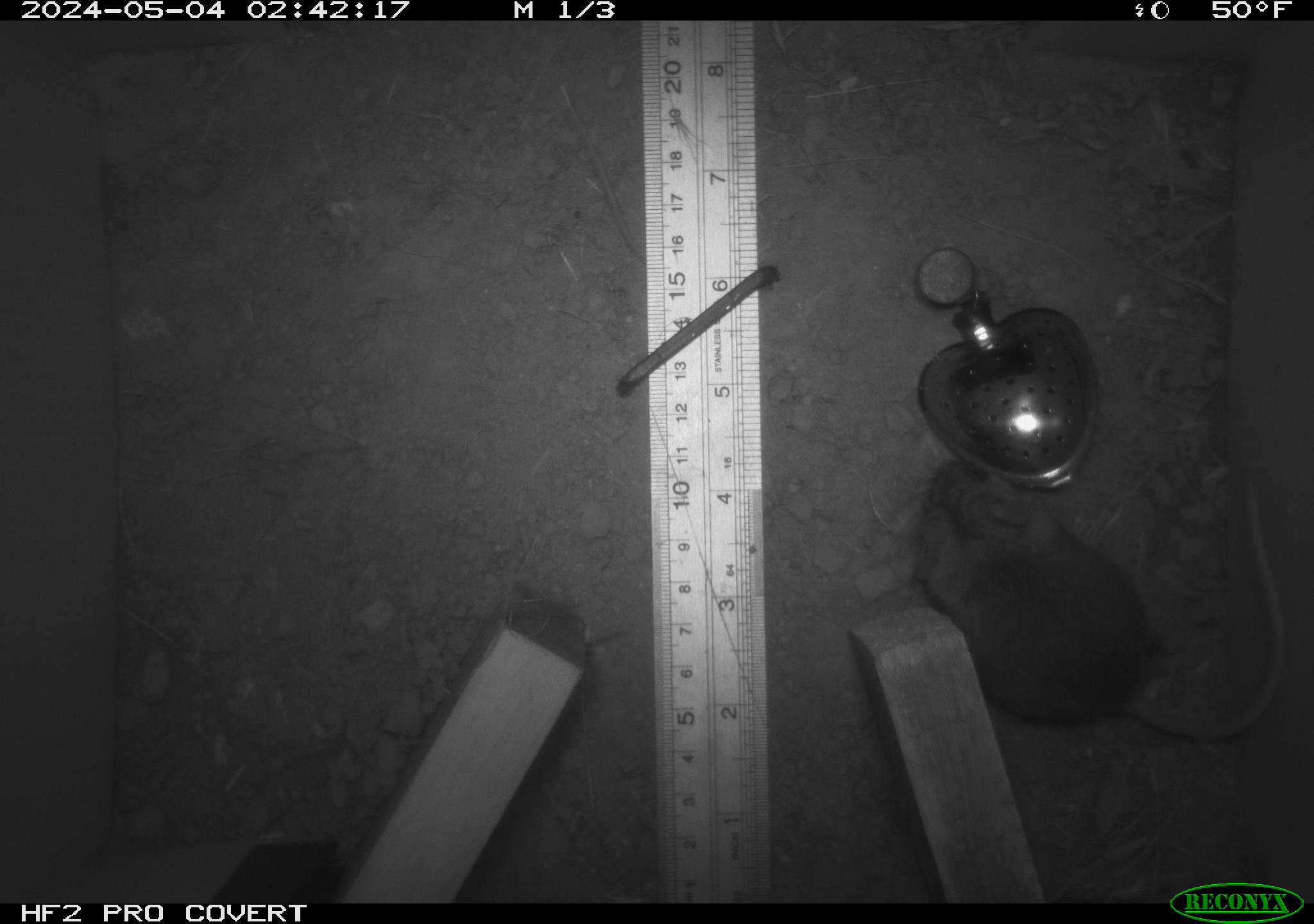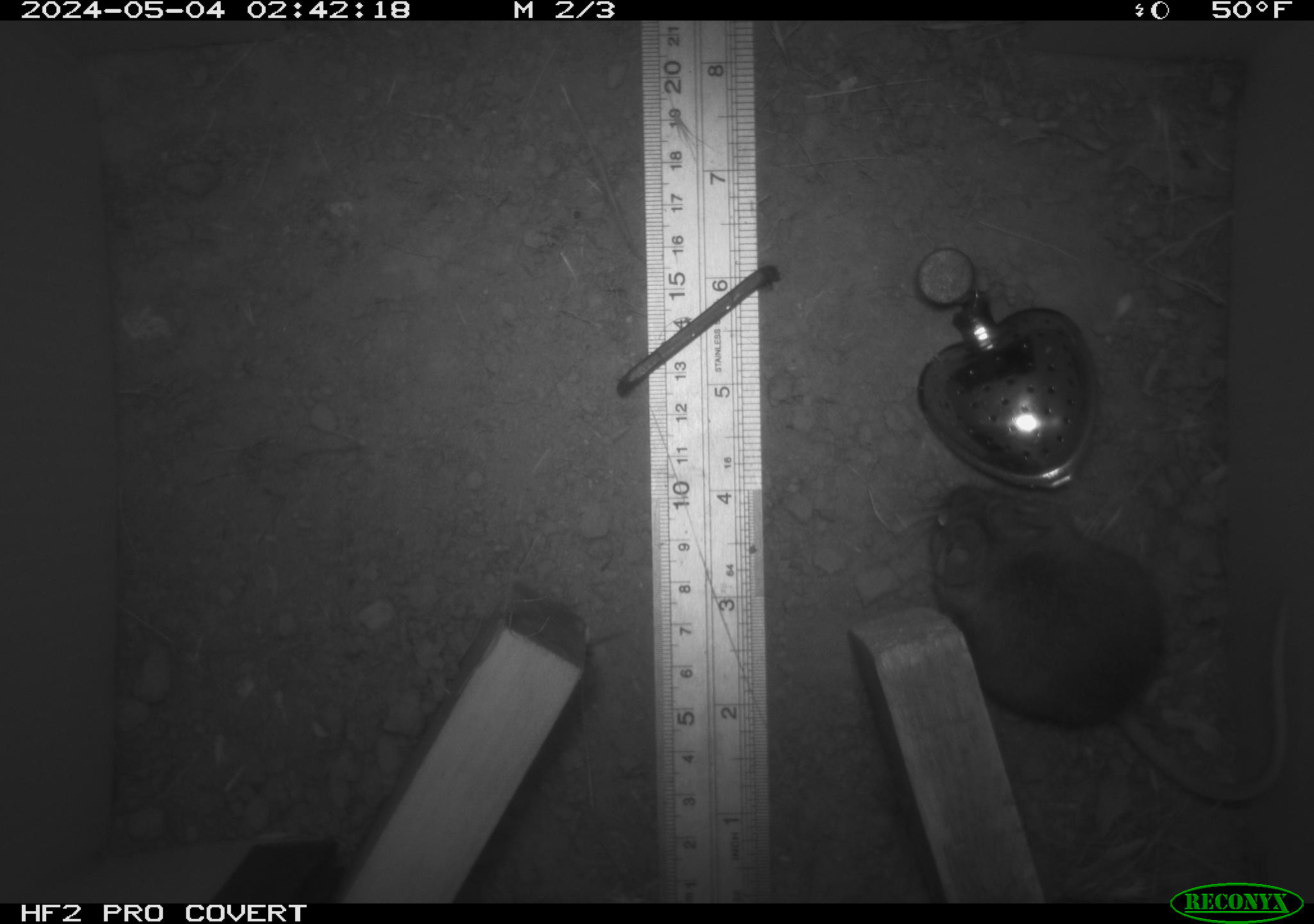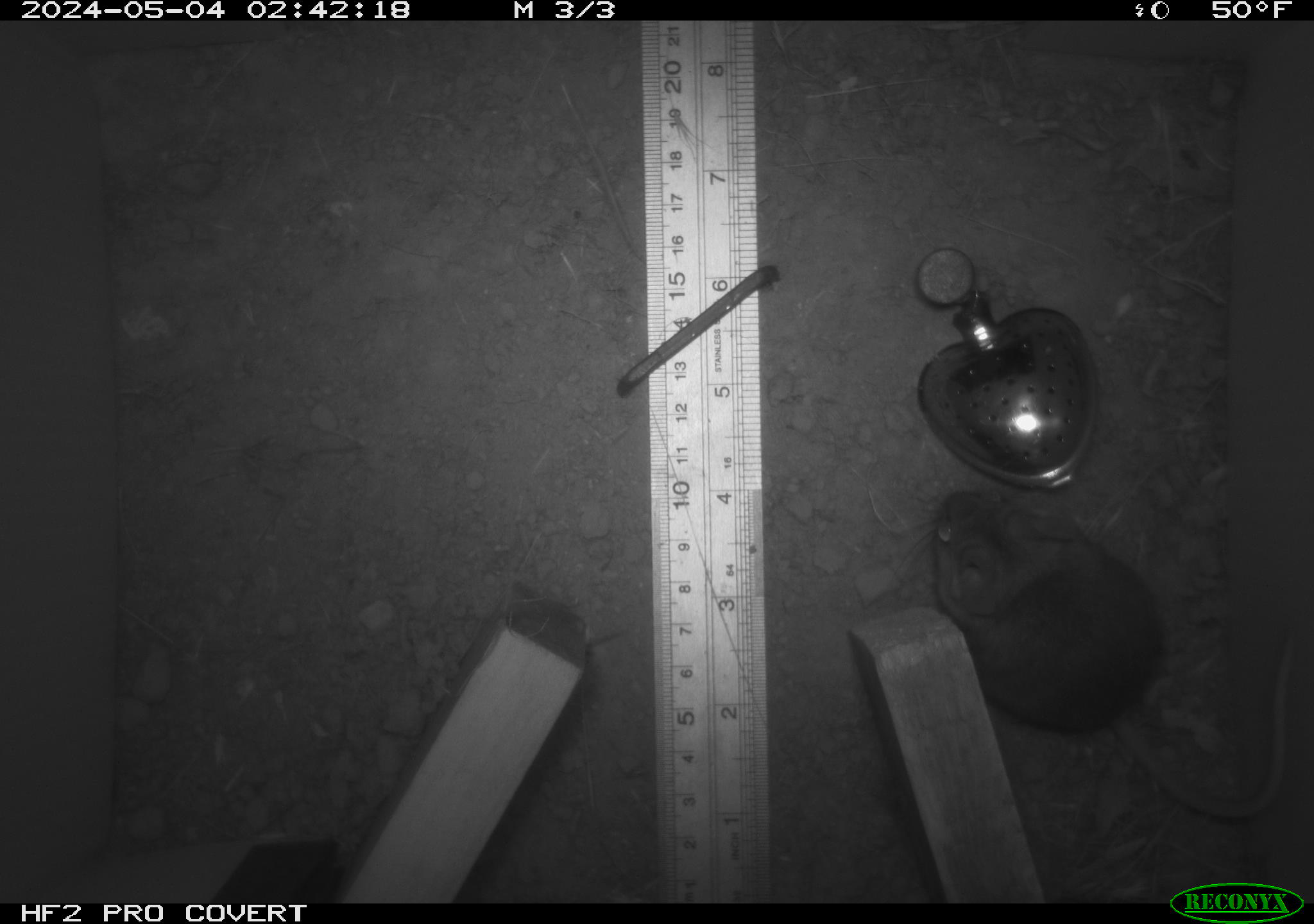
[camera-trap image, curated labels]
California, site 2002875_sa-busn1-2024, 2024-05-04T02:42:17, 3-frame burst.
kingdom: Animalia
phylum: Chordata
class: Mammalia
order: Rodentia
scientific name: Rodentia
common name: rodent